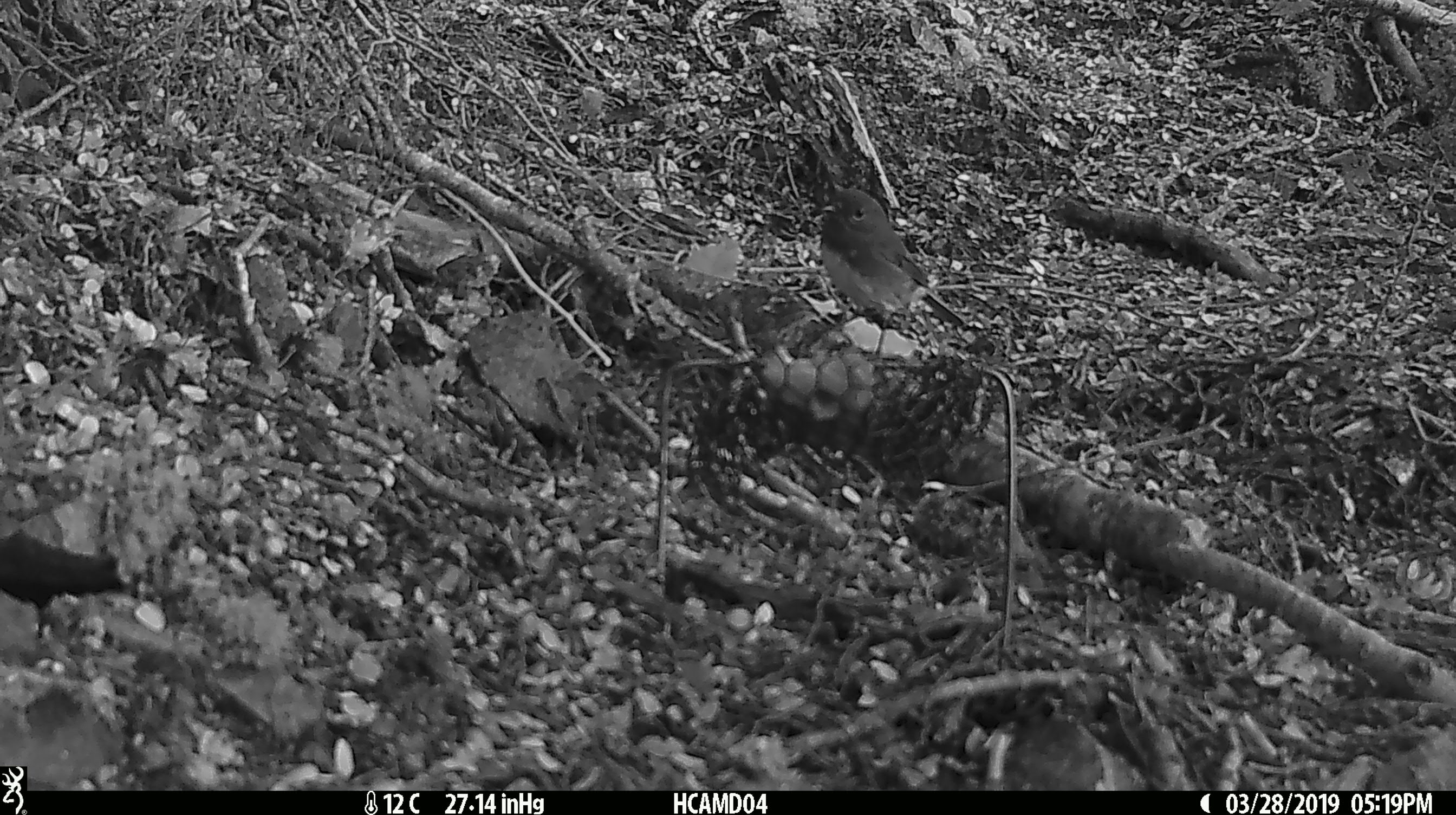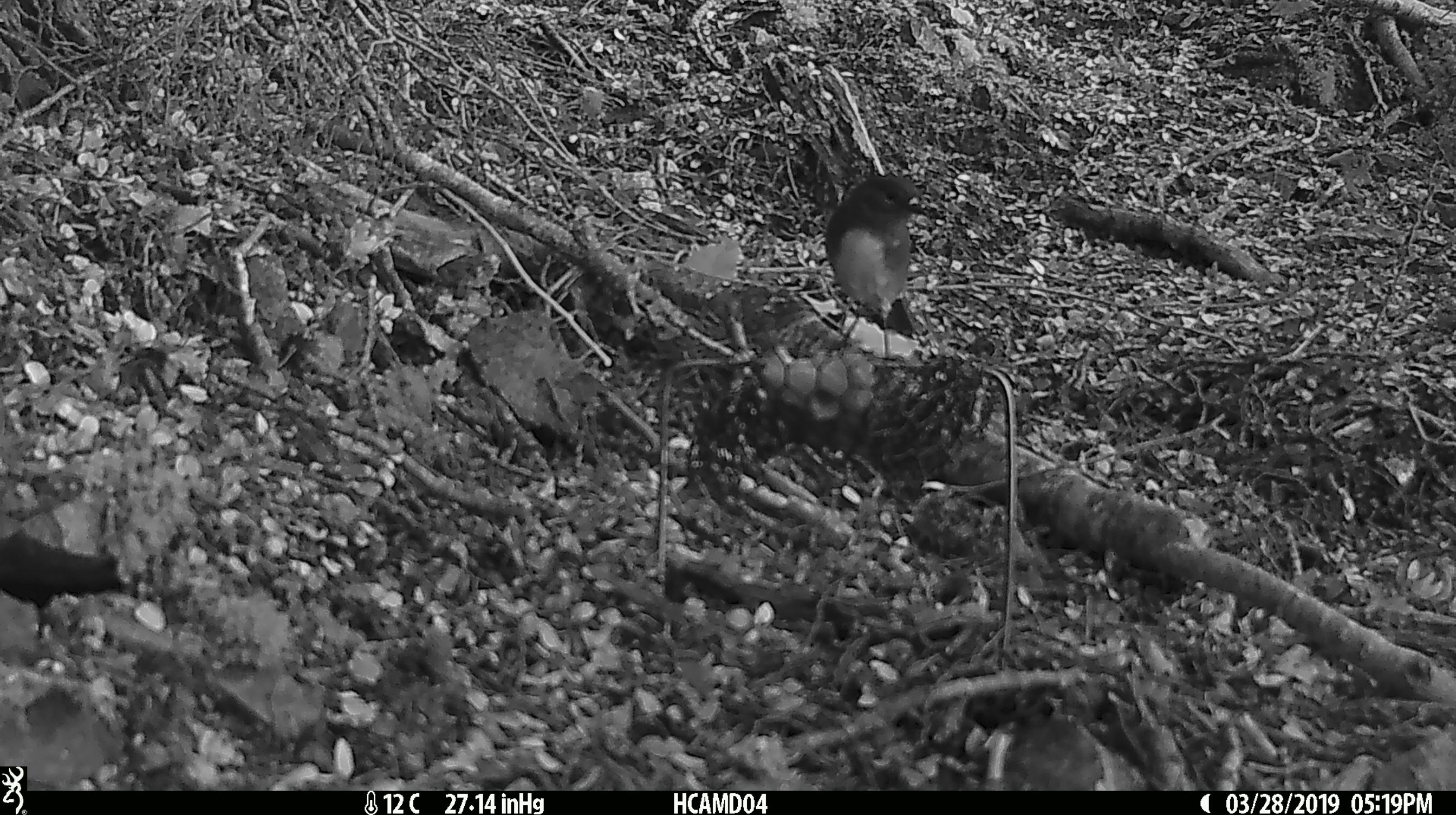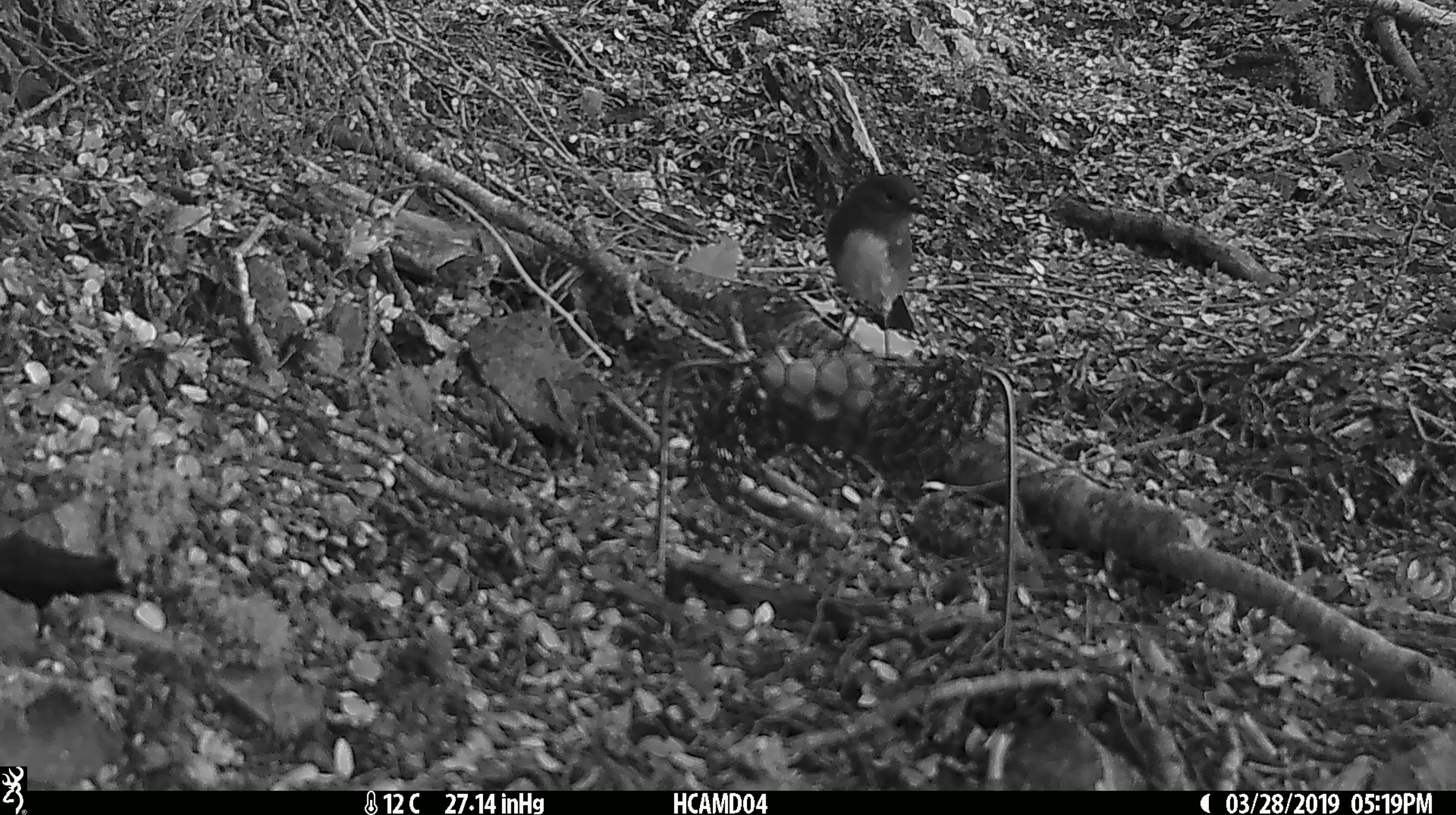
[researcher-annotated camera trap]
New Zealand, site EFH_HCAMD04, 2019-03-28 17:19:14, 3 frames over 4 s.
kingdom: Animalia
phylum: Chordata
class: Aves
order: Passeriformes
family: Petroicidae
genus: Petroica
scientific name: Petroica australis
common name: new zealand robin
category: robin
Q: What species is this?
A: Robin (new zealand robin) (Petroica australis).